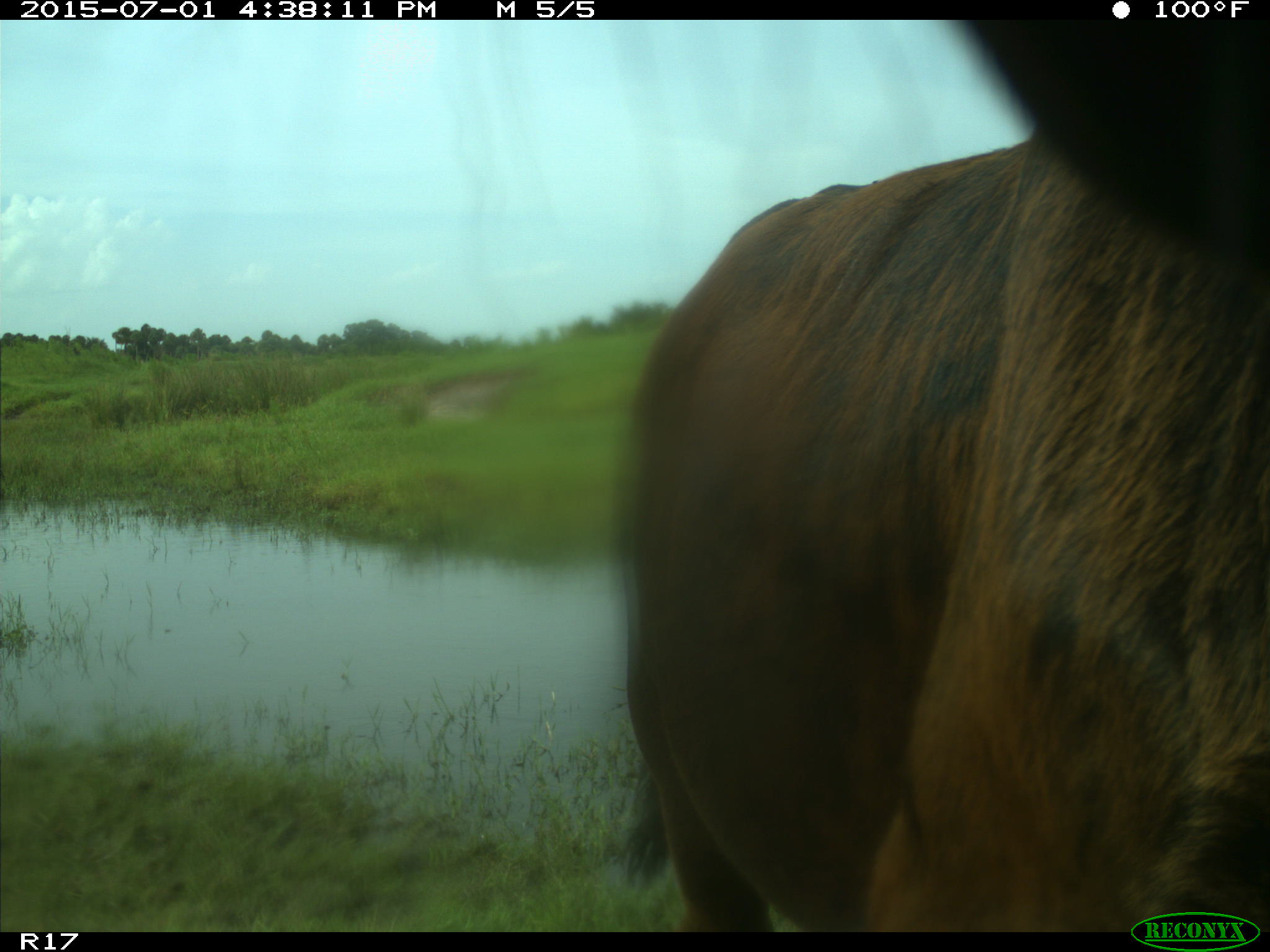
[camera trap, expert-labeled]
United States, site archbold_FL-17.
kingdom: Animalia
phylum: Chordata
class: Mammalia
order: Artiodactyla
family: Bovidae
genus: Bos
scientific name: Bos taurus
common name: domestic cow